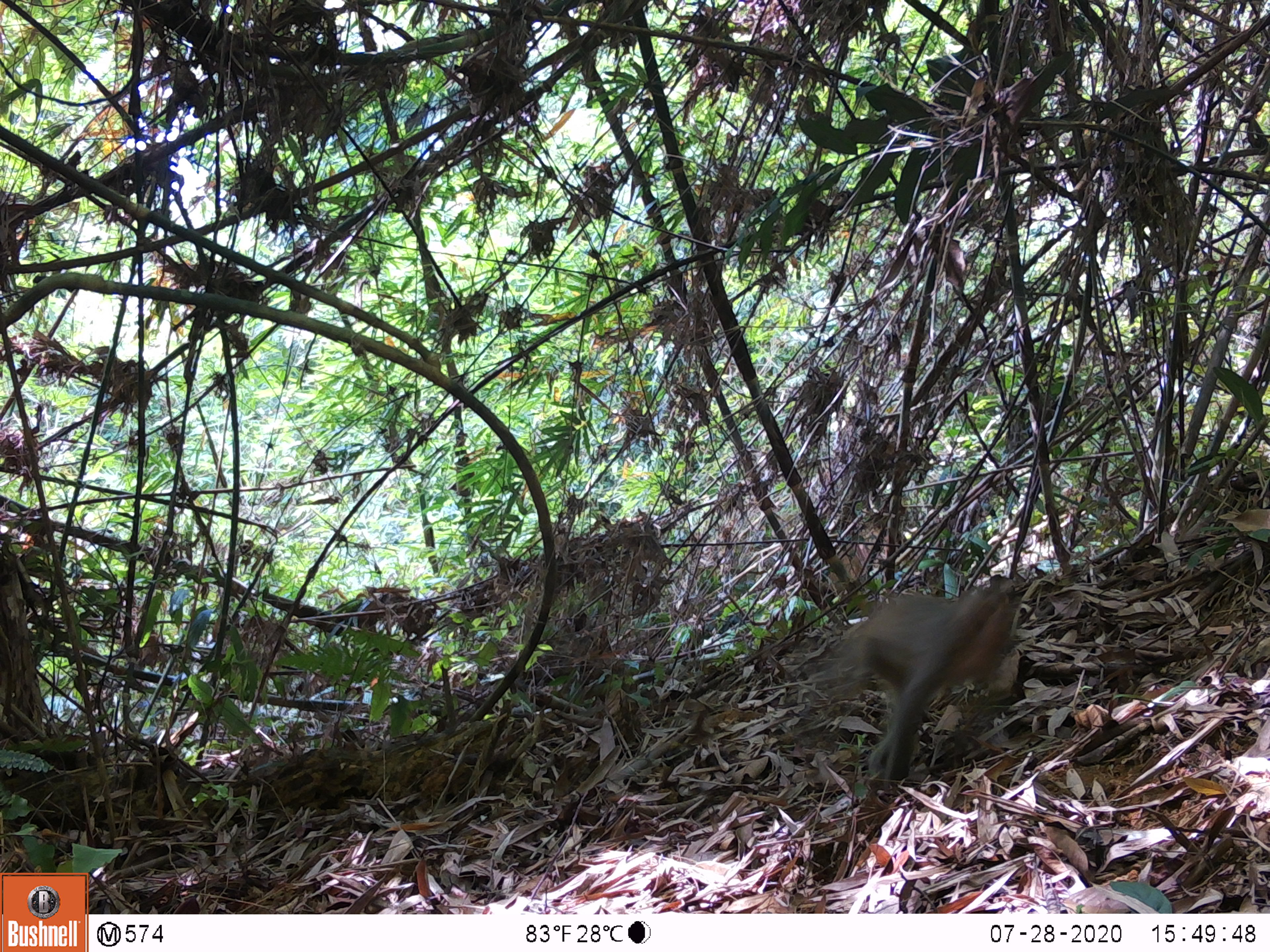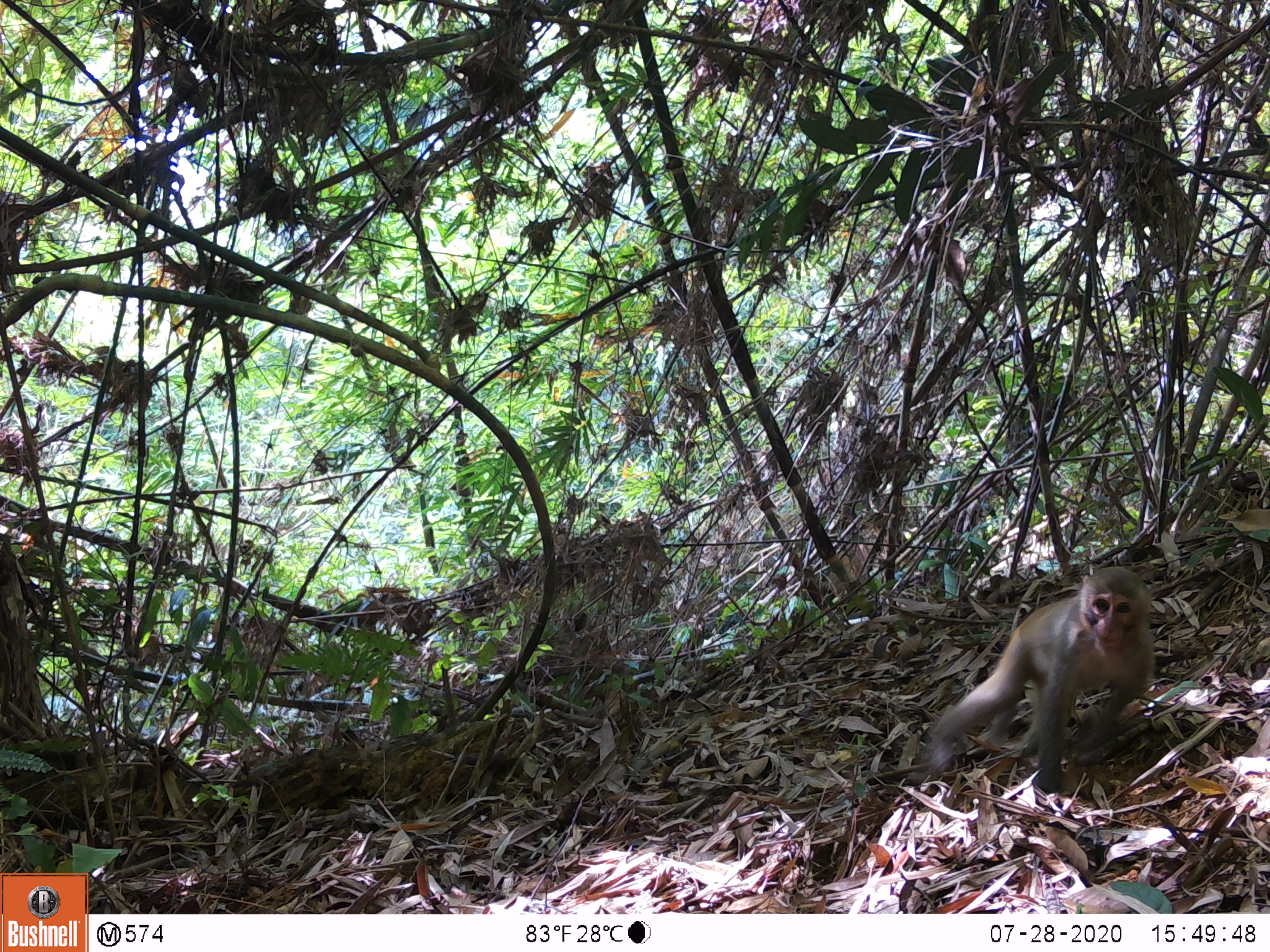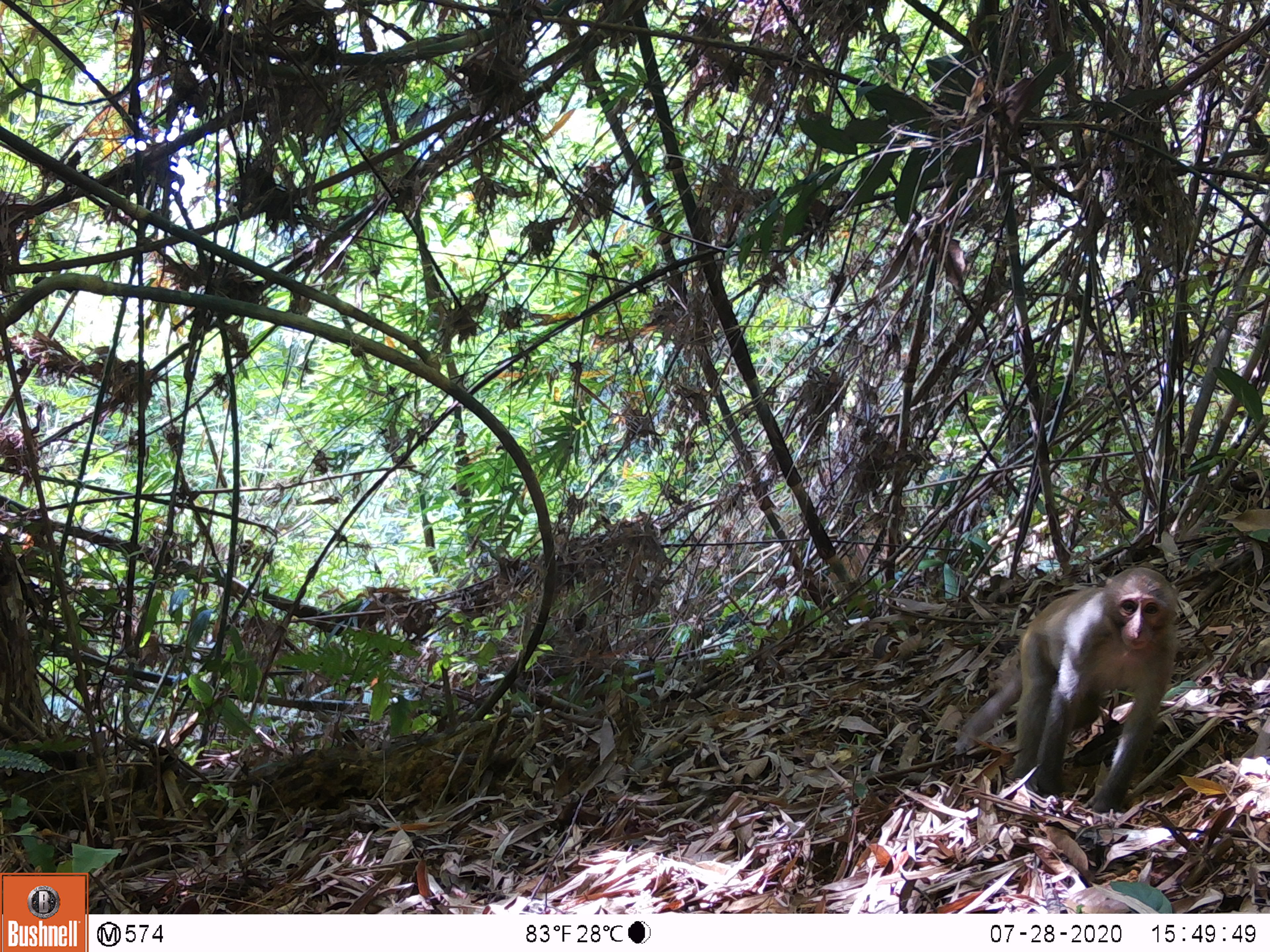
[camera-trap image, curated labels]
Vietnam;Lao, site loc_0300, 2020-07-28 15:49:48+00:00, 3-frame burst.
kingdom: Animalia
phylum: Chordata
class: Mammalia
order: Primates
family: Cercopithecidae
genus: Macaca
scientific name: Macaca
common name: macaques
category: assam or rhesus macaque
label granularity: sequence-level